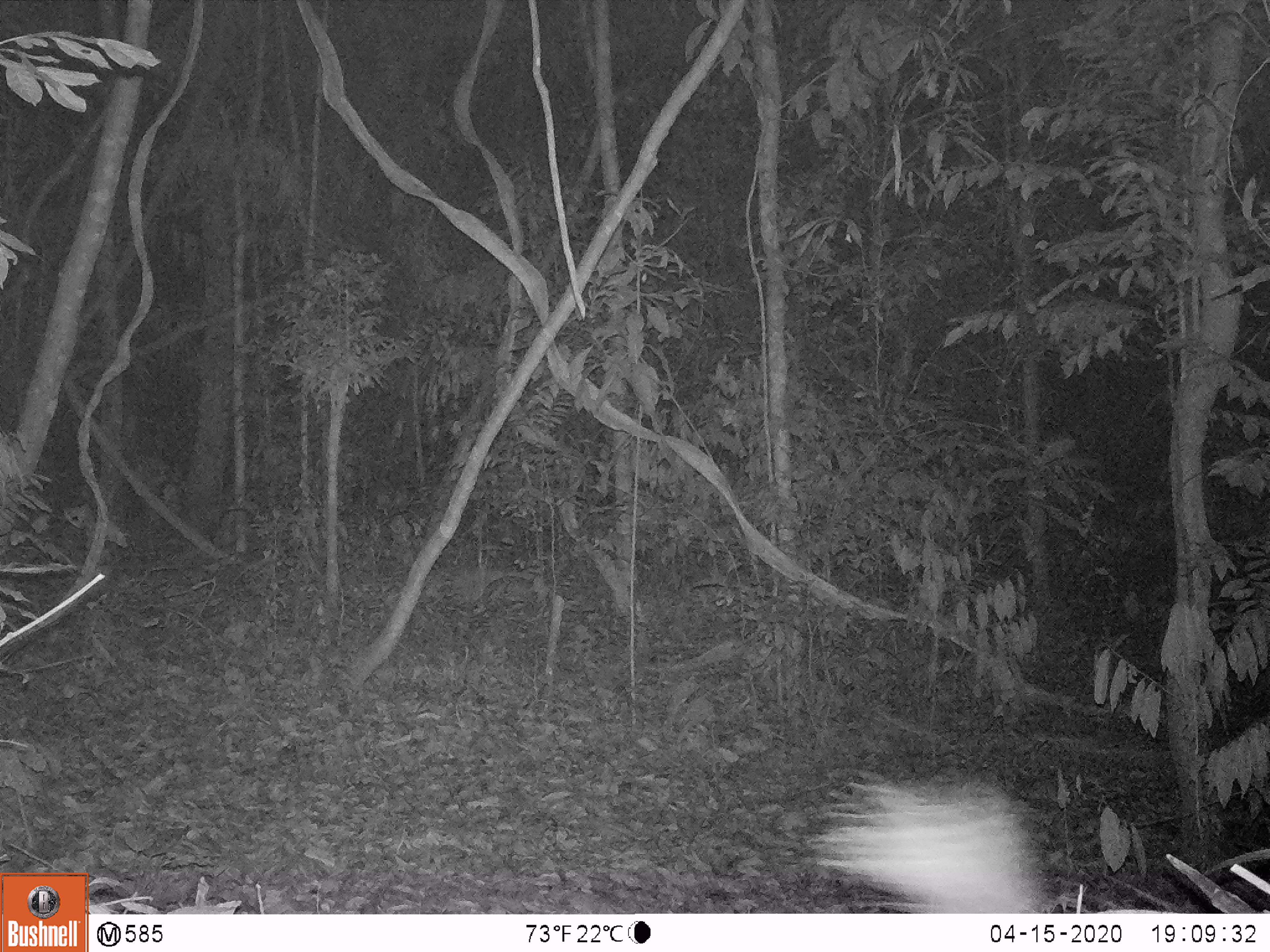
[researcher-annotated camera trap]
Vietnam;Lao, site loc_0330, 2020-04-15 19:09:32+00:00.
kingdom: Animalia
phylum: Chordata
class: Mammalia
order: Rodentia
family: Hystricidae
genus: Atherurus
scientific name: Atherurus macrourus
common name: asiatic brush-tailed porcupine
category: asiatic brush tailed porcupine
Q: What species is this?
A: Asiatic brush tailed porcupine (asiatic brush-tailed porcupine) (Atherurus macrourus).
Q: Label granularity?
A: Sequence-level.